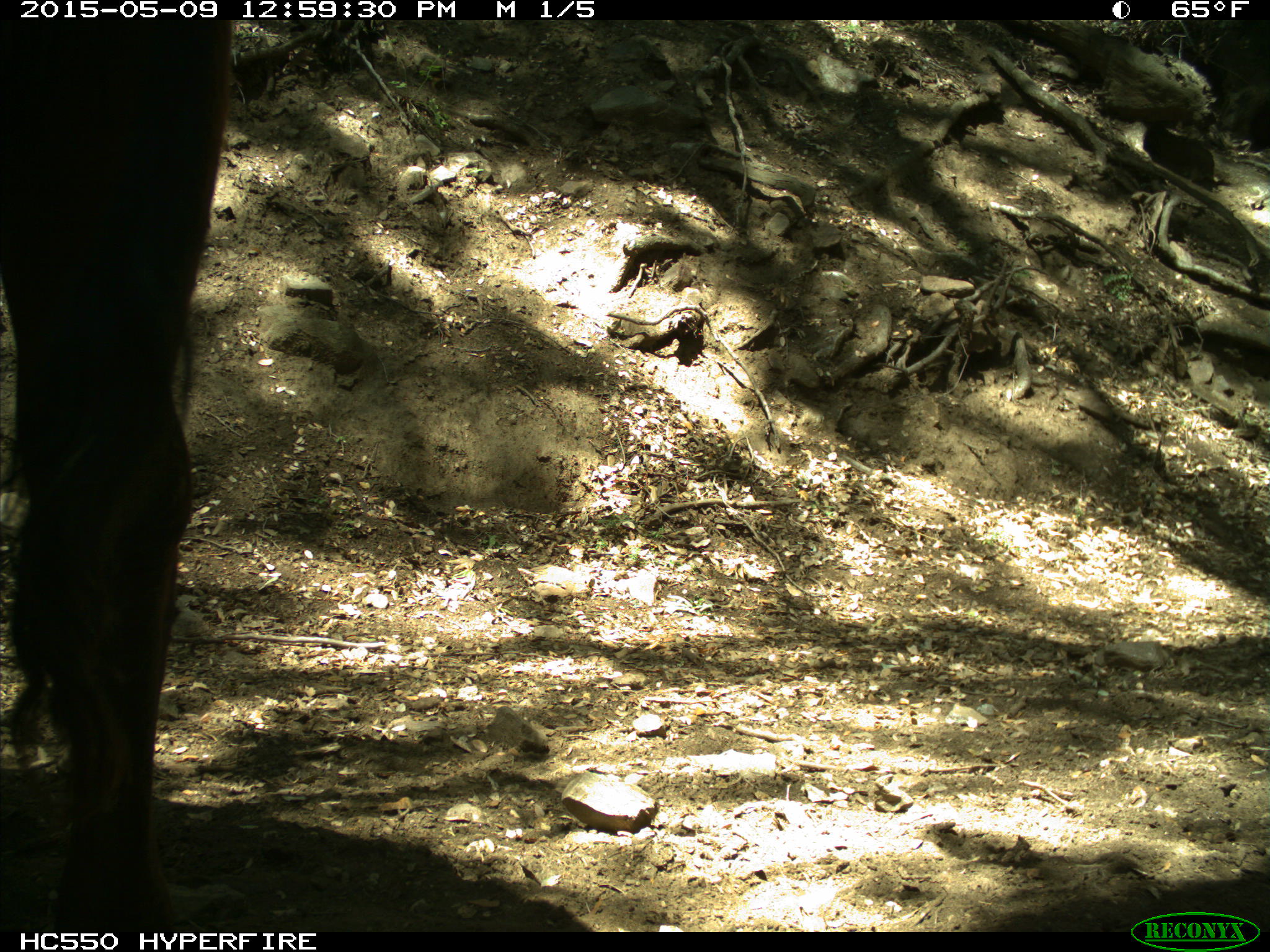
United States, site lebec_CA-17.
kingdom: Animalia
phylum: Chordata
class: Mammalia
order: Artiodactyla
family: Bovidae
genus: Bos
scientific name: Bos taurus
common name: domestic cow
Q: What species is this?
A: Bos taurus (domestic cow).